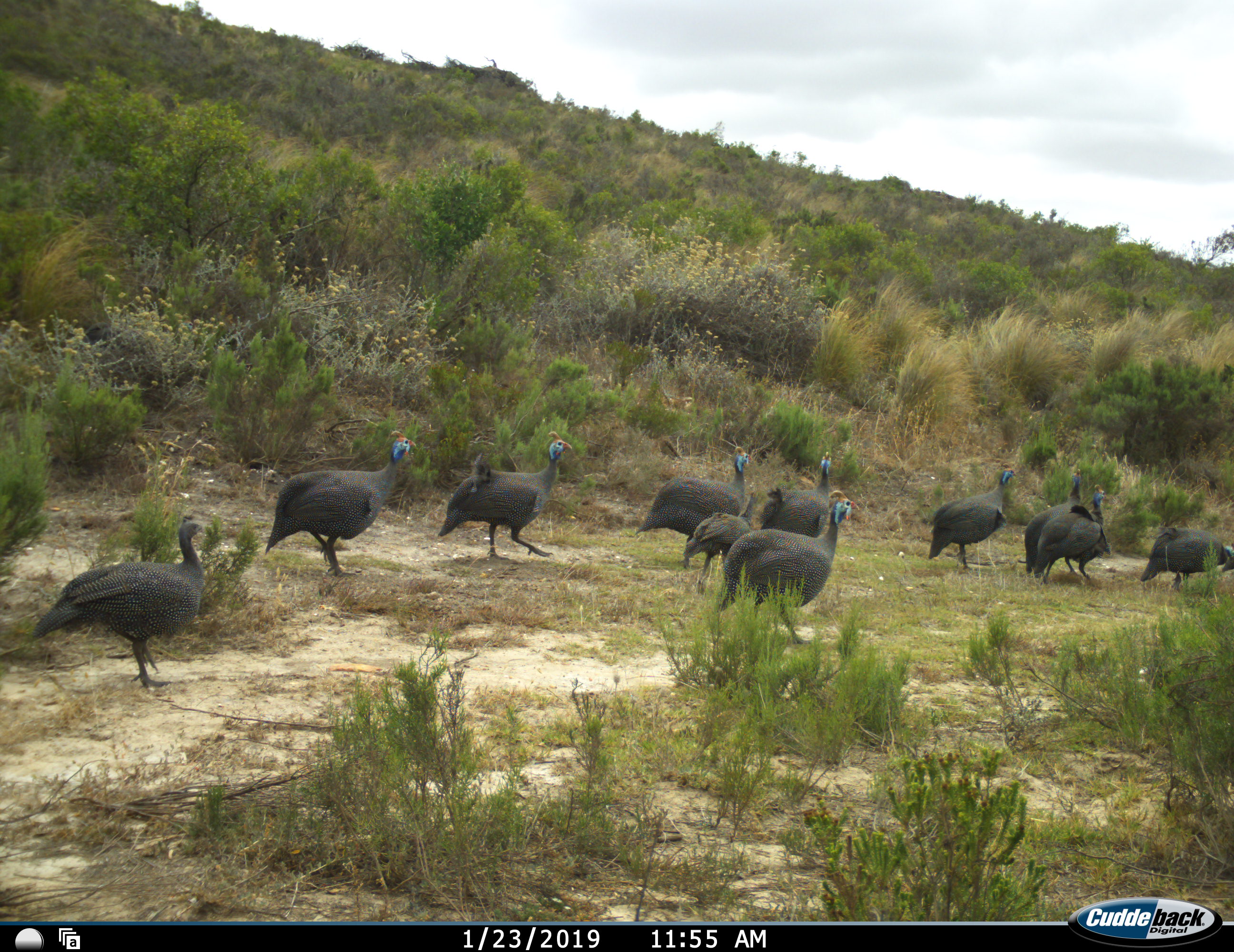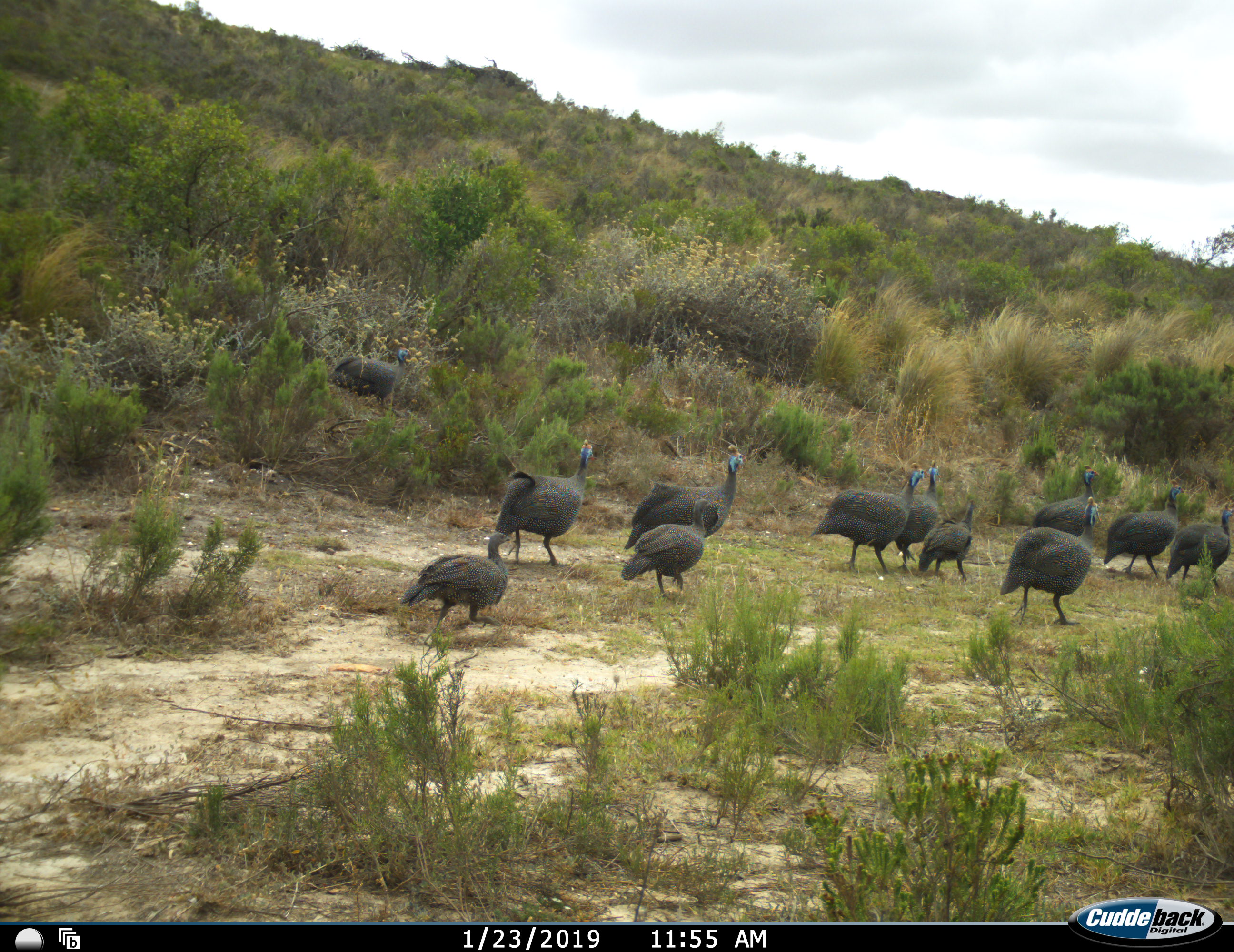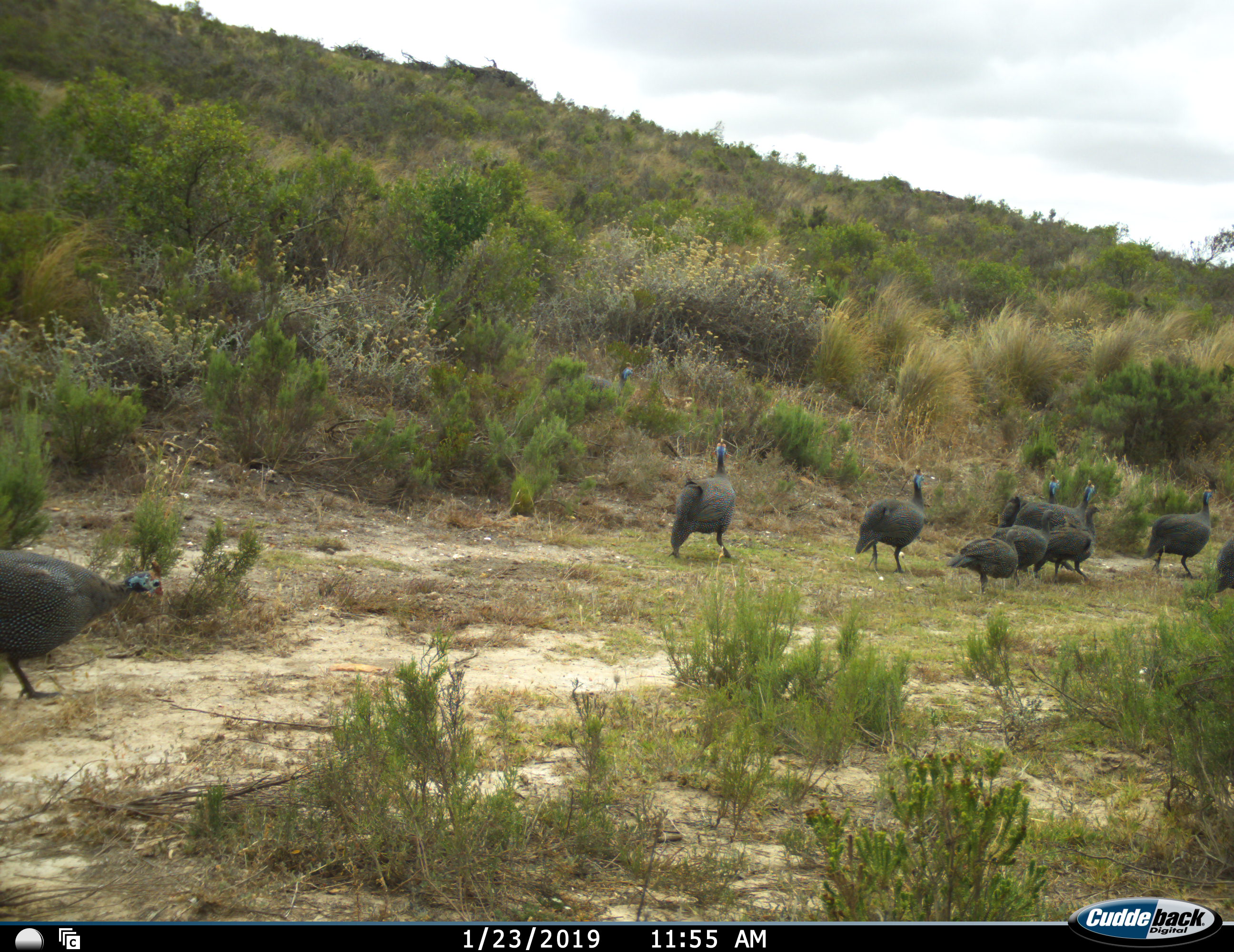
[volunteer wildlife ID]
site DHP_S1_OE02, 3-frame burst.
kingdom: Animalia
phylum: Chordata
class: Aves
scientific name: Aves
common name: bird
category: birdother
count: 11-50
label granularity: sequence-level